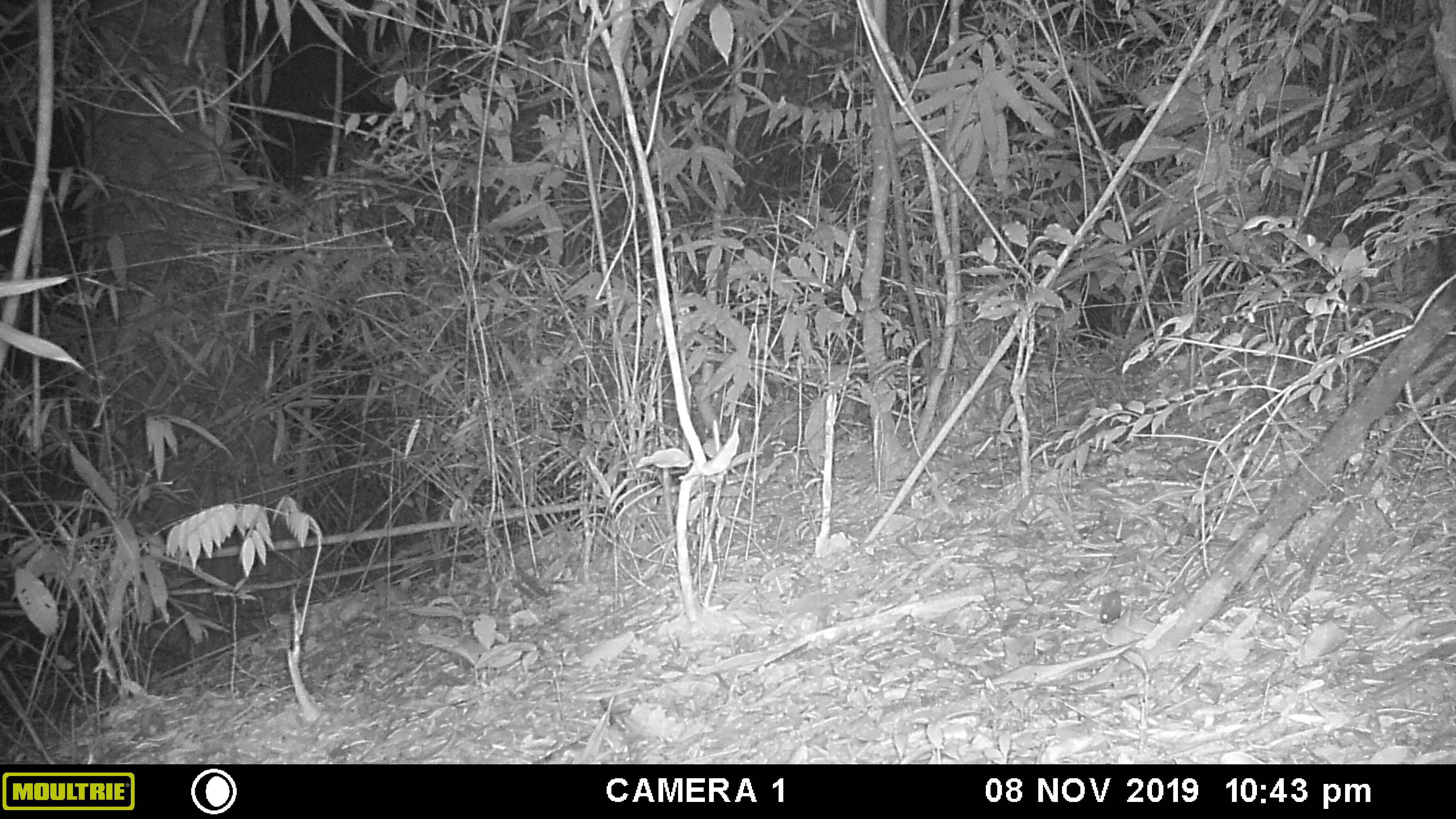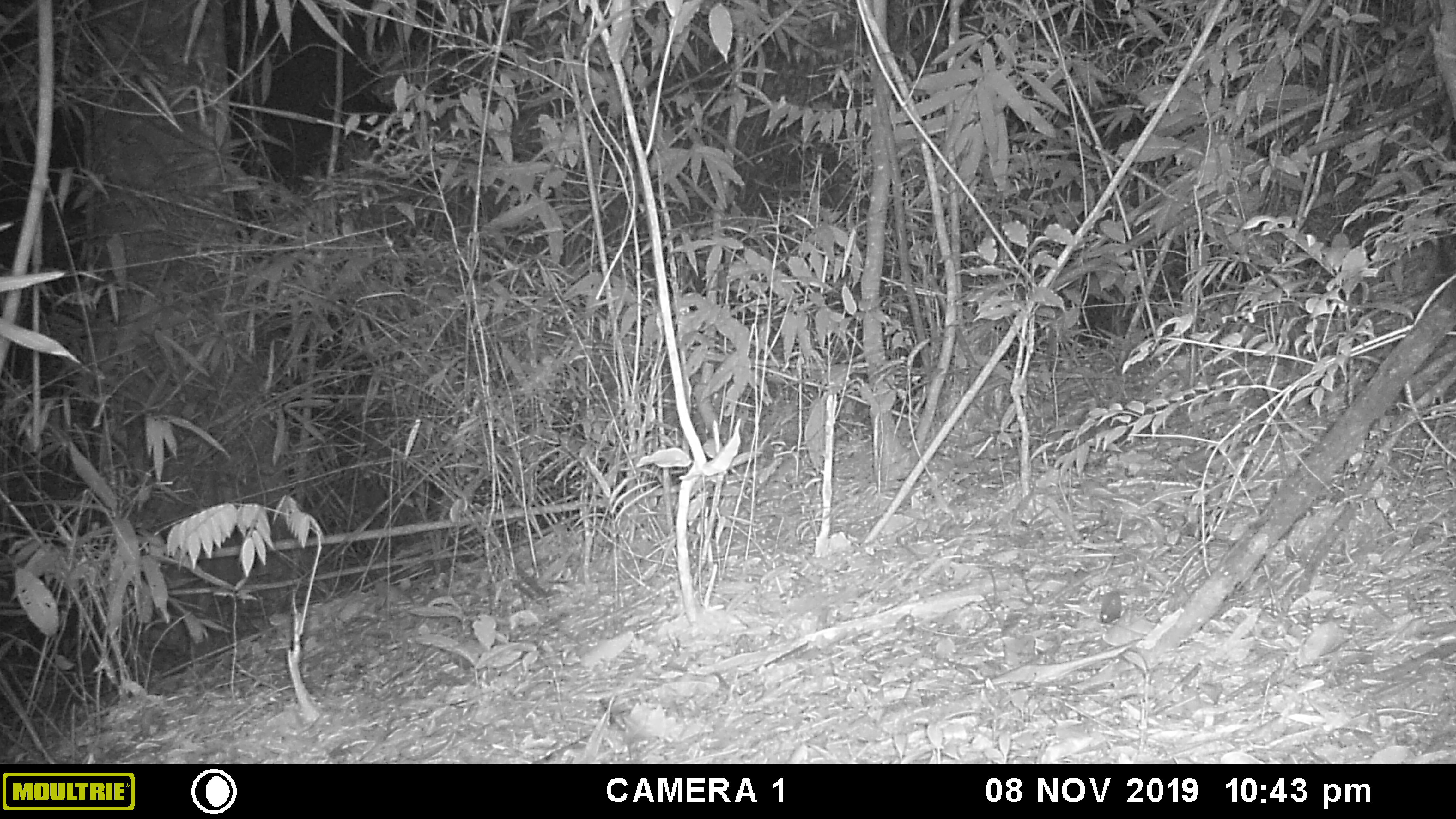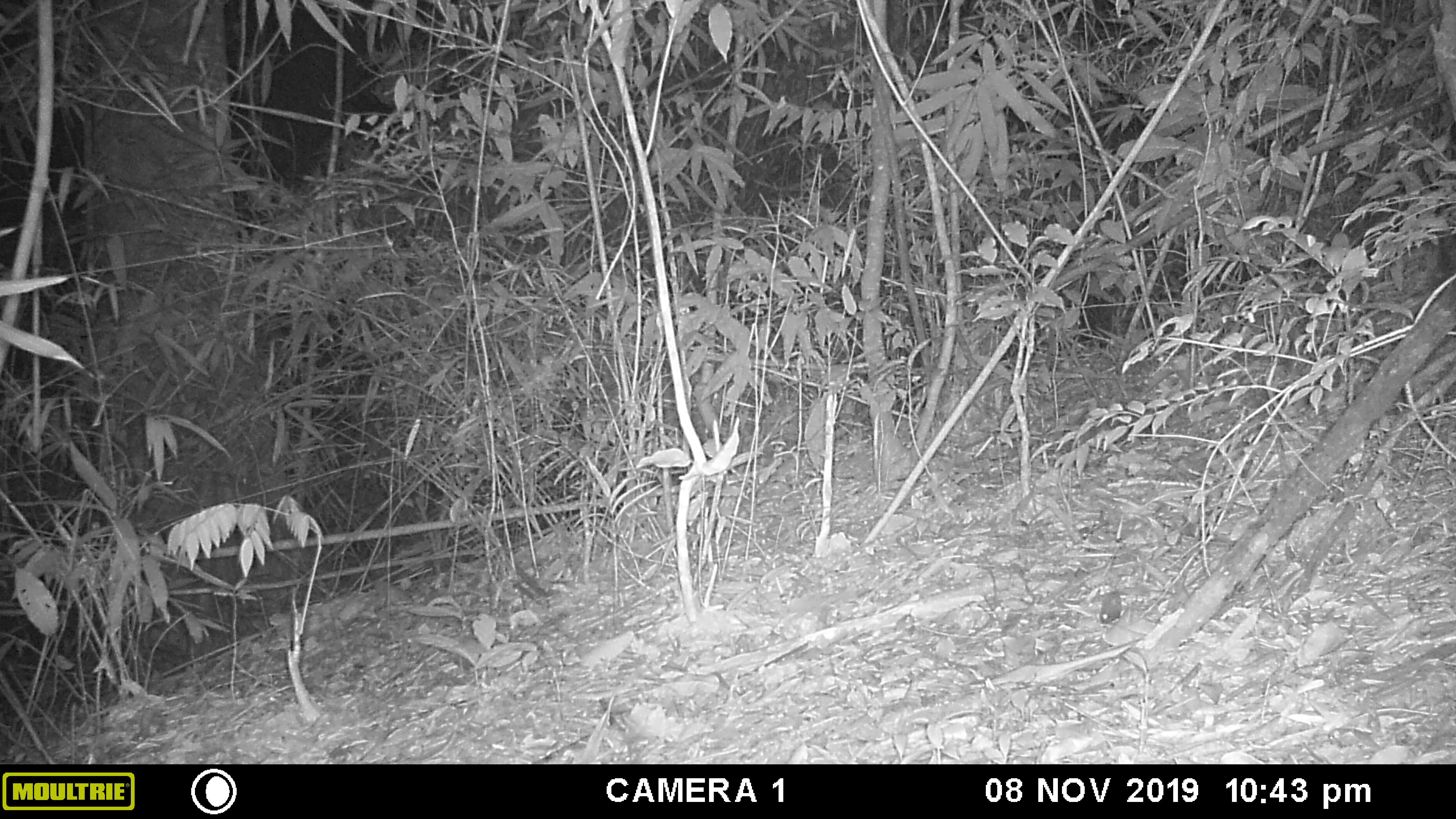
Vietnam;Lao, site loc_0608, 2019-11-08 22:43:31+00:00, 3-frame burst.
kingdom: Animalia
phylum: Chordata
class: Mammalia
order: Carnivora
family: Viverridae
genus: Paguma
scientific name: Paguma larvata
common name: masked palm civet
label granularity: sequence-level